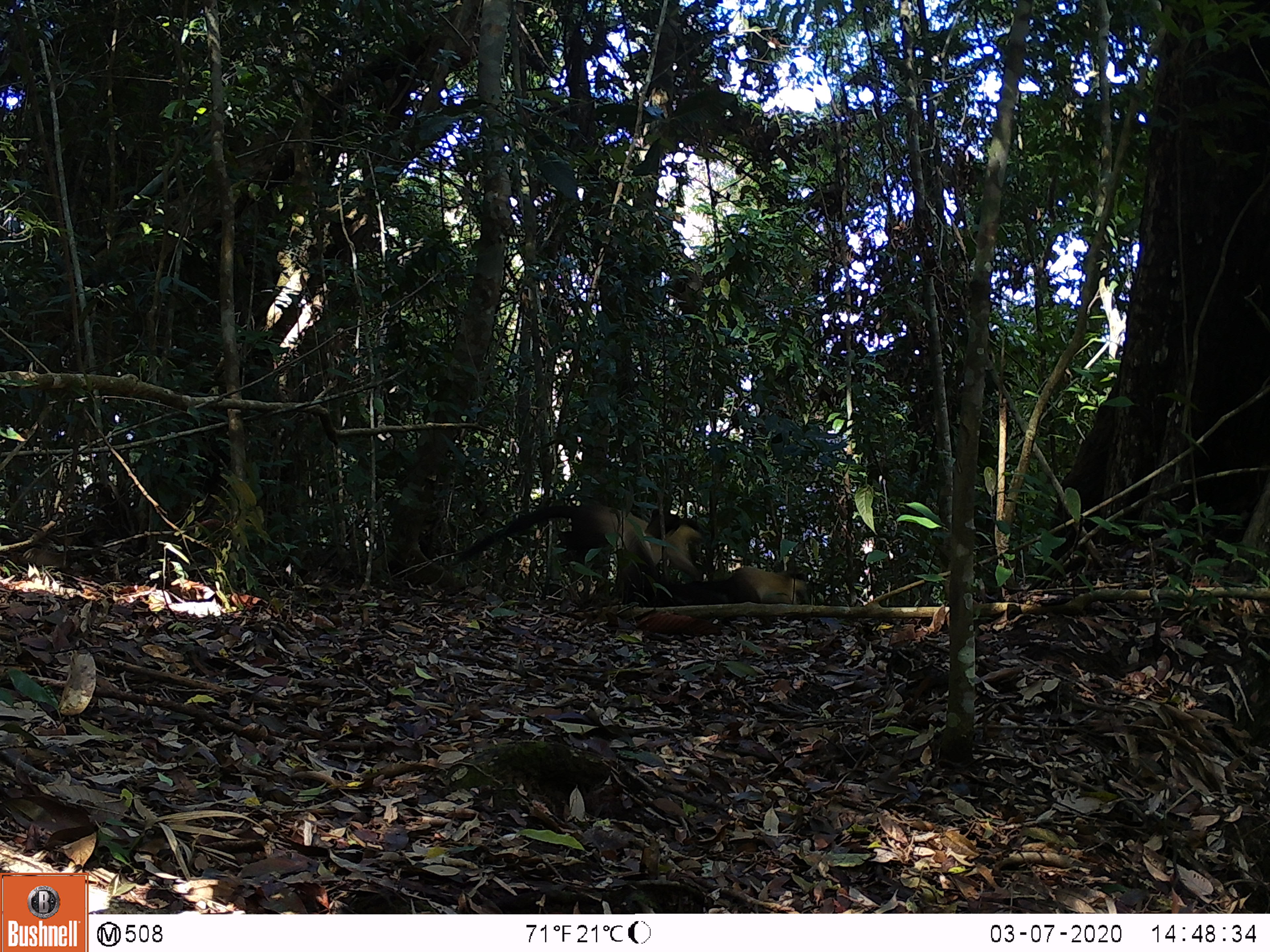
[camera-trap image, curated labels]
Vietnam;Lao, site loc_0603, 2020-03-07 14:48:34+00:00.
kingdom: Animalia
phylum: Chordata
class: Mammalia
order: Carnivora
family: Mustelidae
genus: Martes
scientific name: Martes flavigula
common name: yellow-throated marten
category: yellow throated marten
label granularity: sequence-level